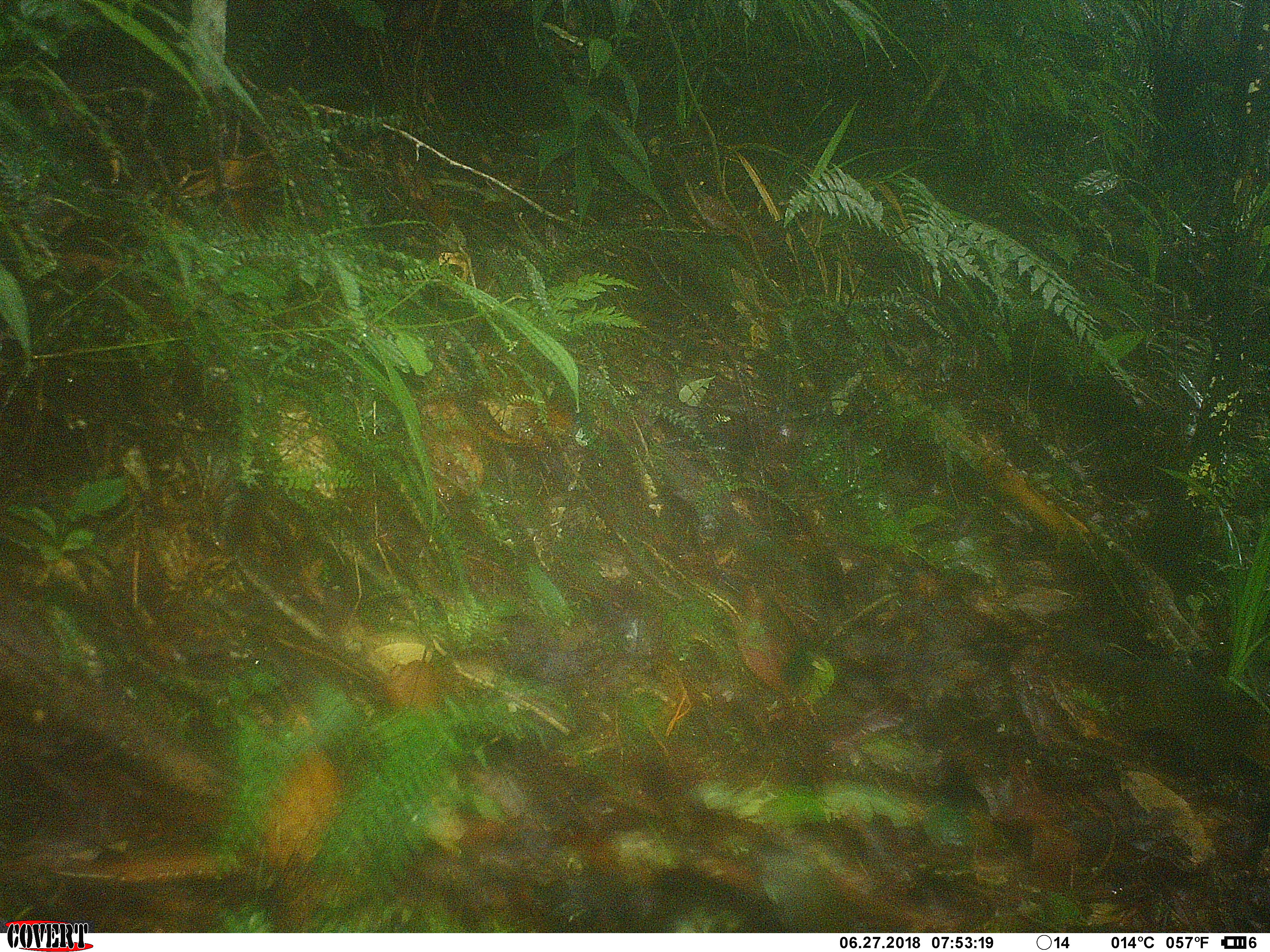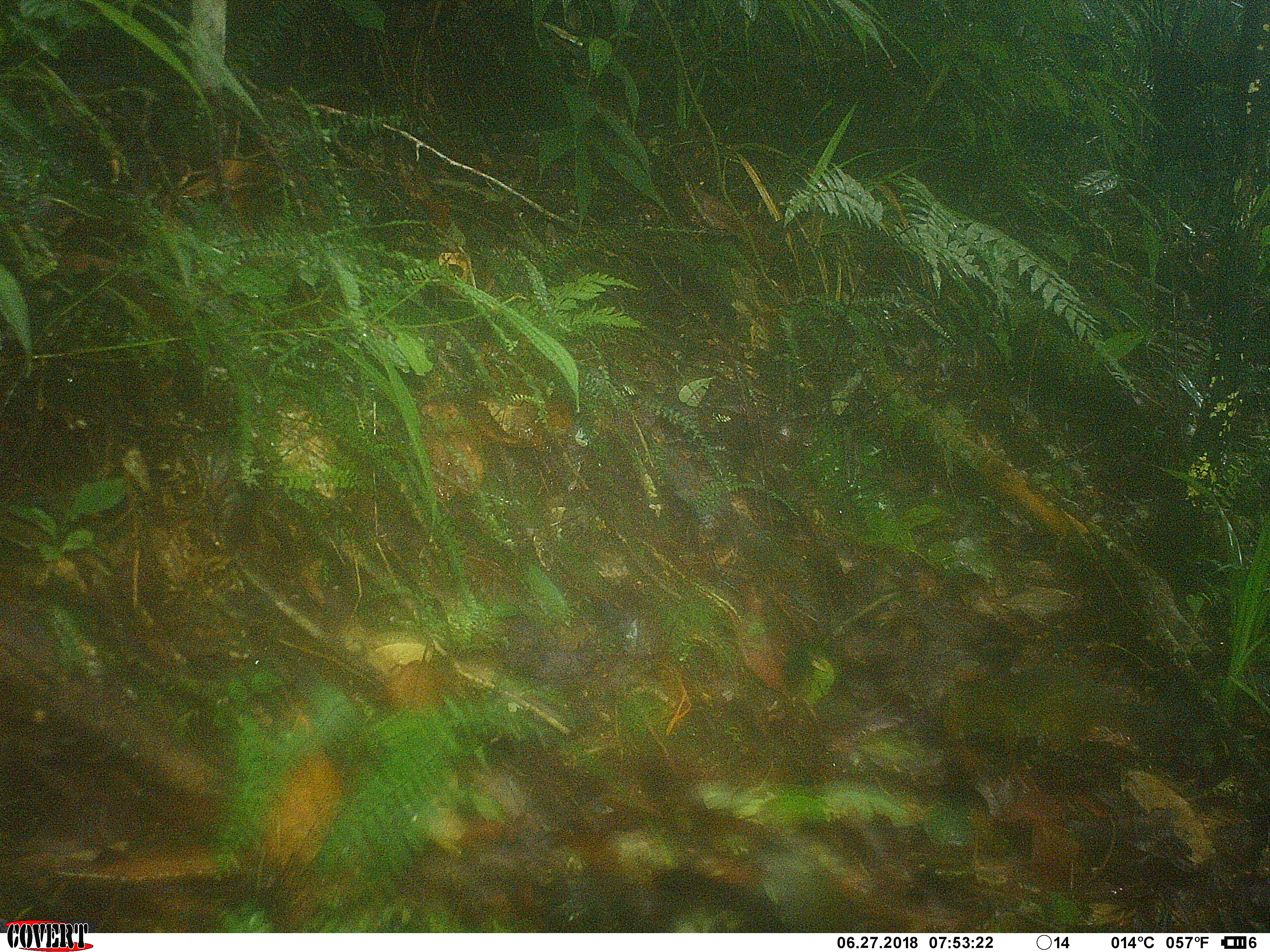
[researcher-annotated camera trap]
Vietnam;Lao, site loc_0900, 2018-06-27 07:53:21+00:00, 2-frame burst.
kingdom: Animalia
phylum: Chordata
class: Mammalia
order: Rodentia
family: Sciuridae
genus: Dremomys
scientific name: Dremomys rufigenis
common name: red-cheeked squirrel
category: red cheeked squirrel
Red cheeked squirrel (red-cheeked squirrel) (Dremomys rufigenis). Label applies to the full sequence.